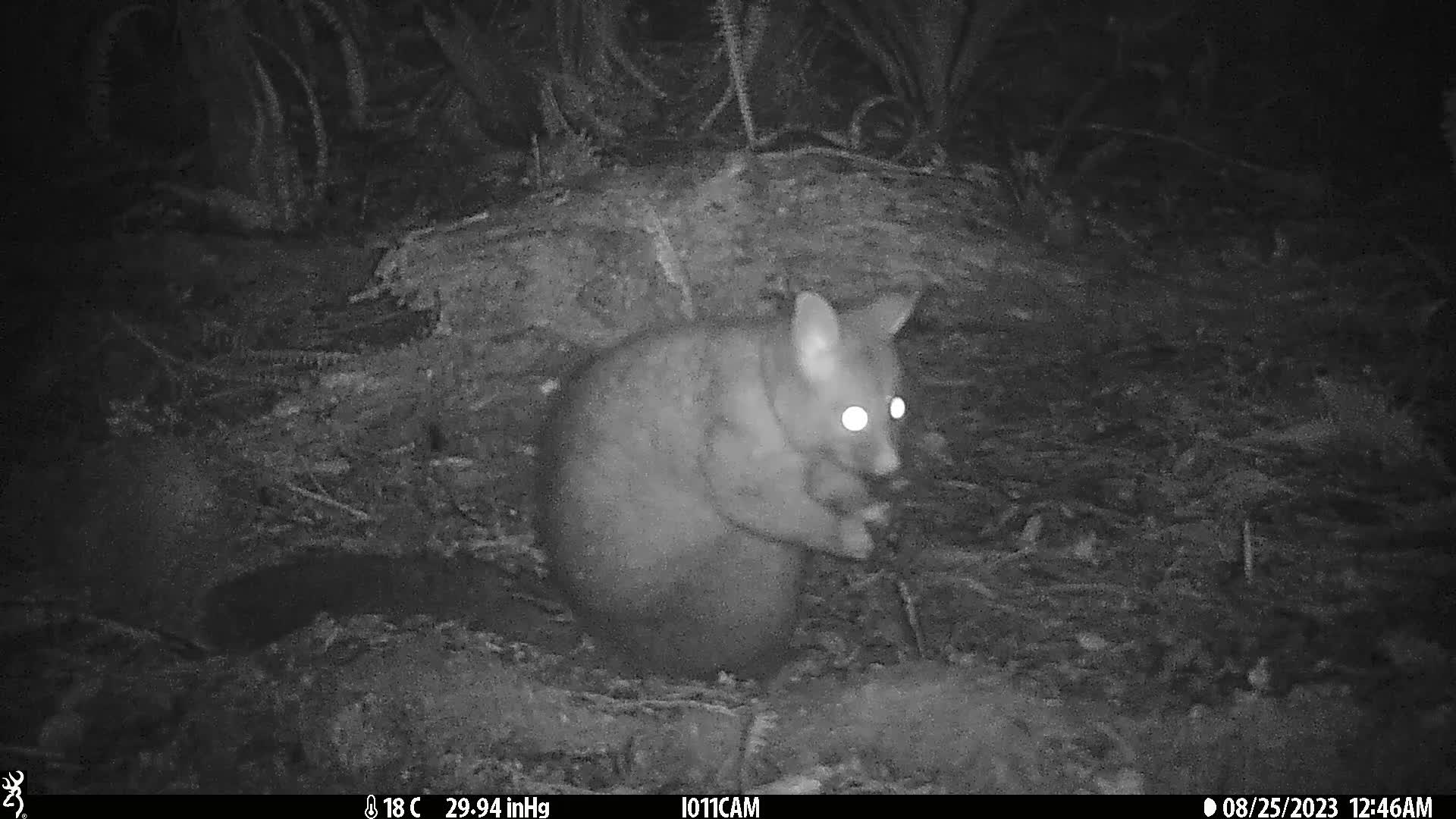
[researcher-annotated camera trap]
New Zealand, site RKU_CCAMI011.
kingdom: Animalia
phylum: Chordata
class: Mammalia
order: Diprotodontia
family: Phalangeridae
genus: Trichosurus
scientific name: Trichosurus vulpecula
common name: common brushtail possum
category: possum